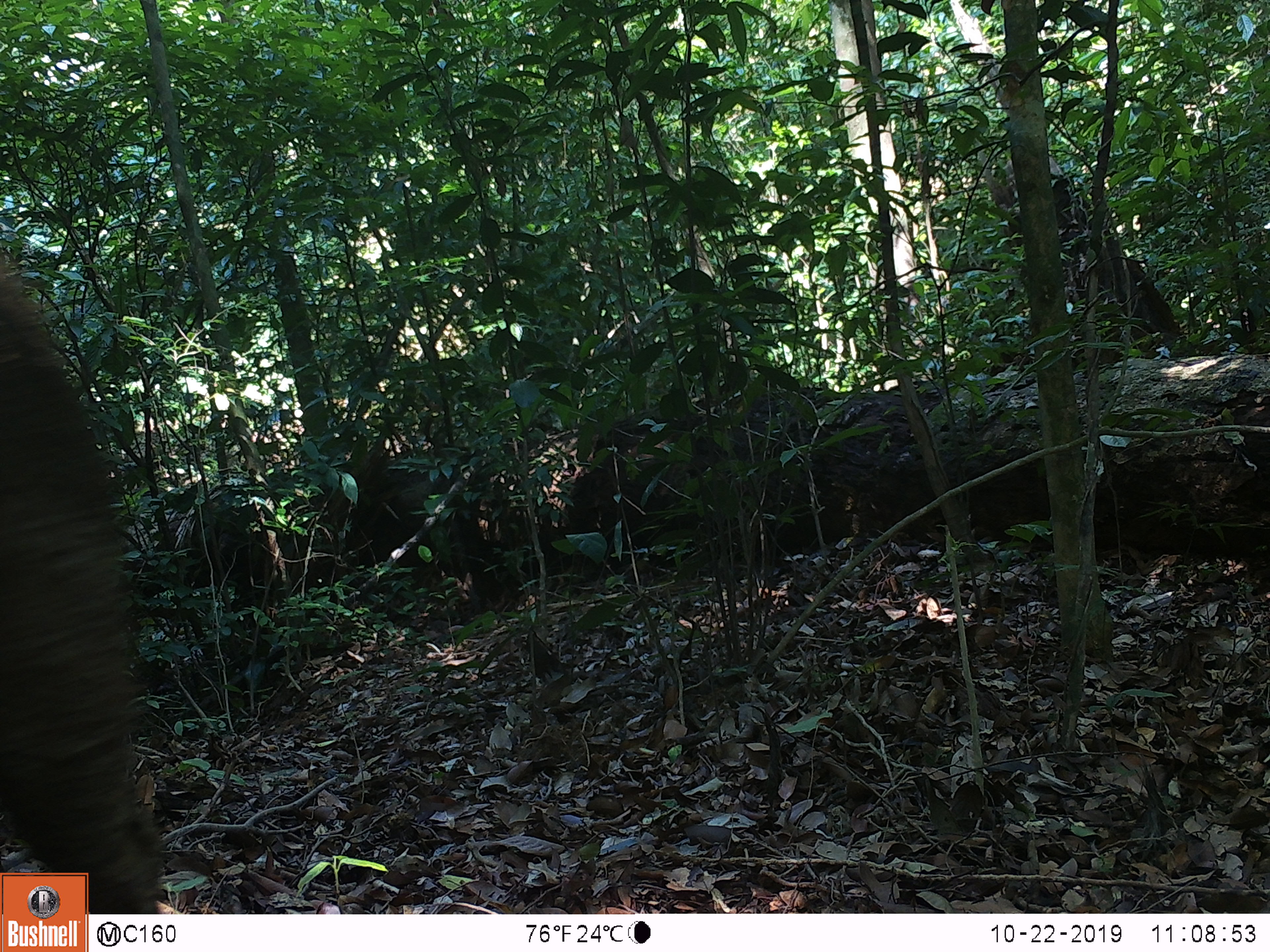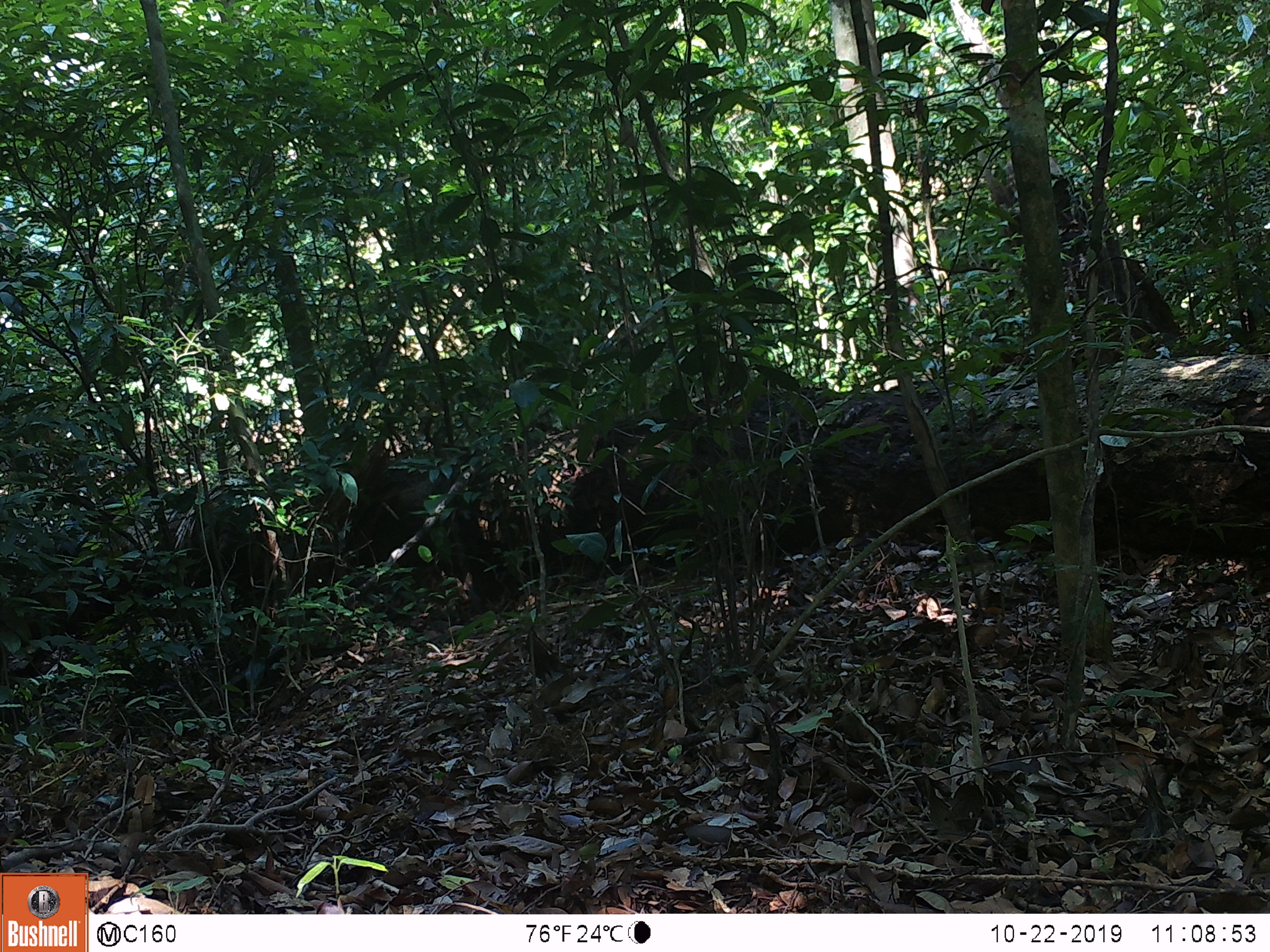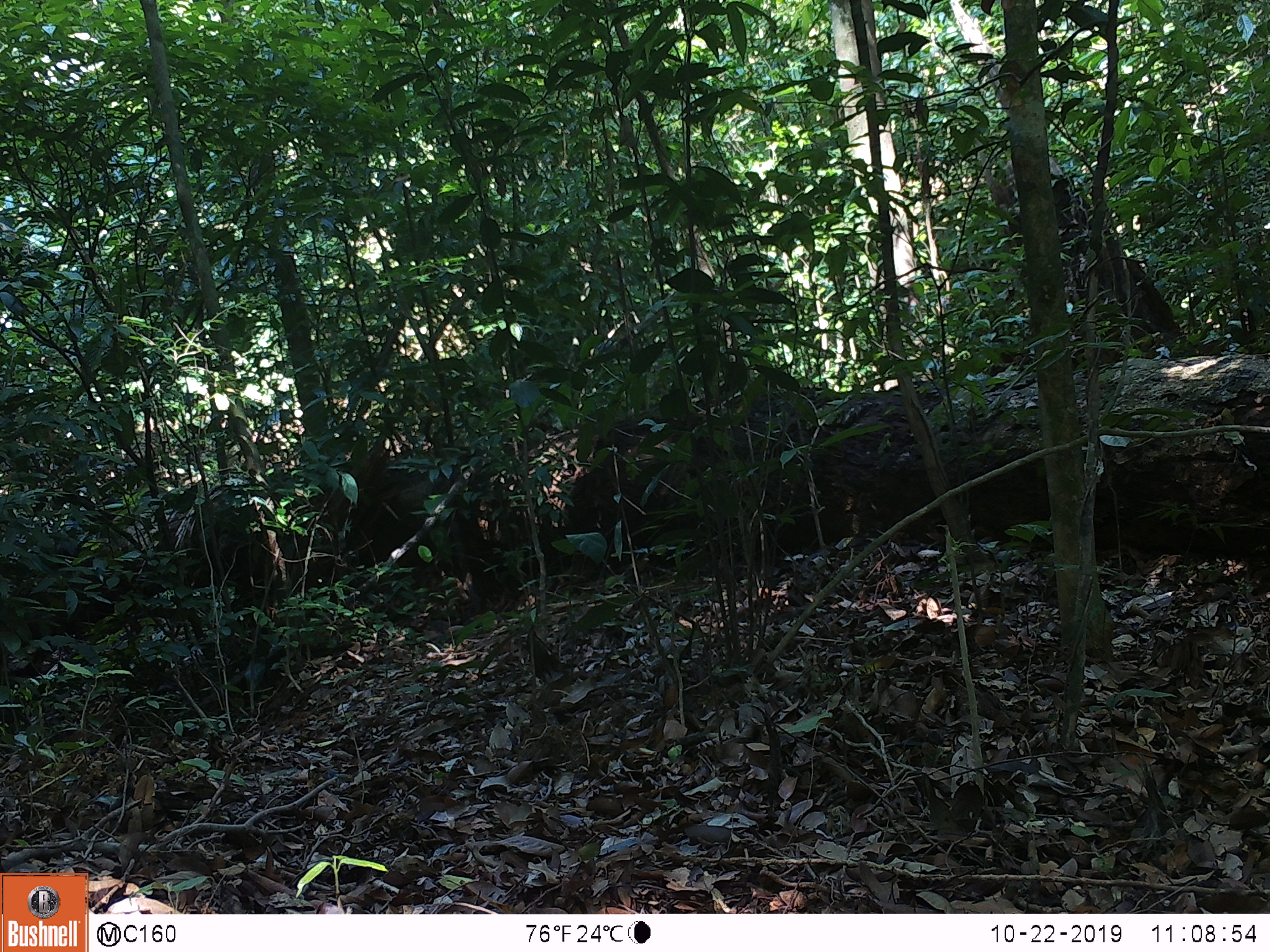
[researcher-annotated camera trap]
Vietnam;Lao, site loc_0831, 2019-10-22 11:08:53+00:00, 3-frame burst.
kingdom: Animalia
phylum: Chordata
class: Mammalia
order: Artiodactyla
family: Suidae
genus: Sus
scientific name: Sus scrofa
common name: eurasian wild pig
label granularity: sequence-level